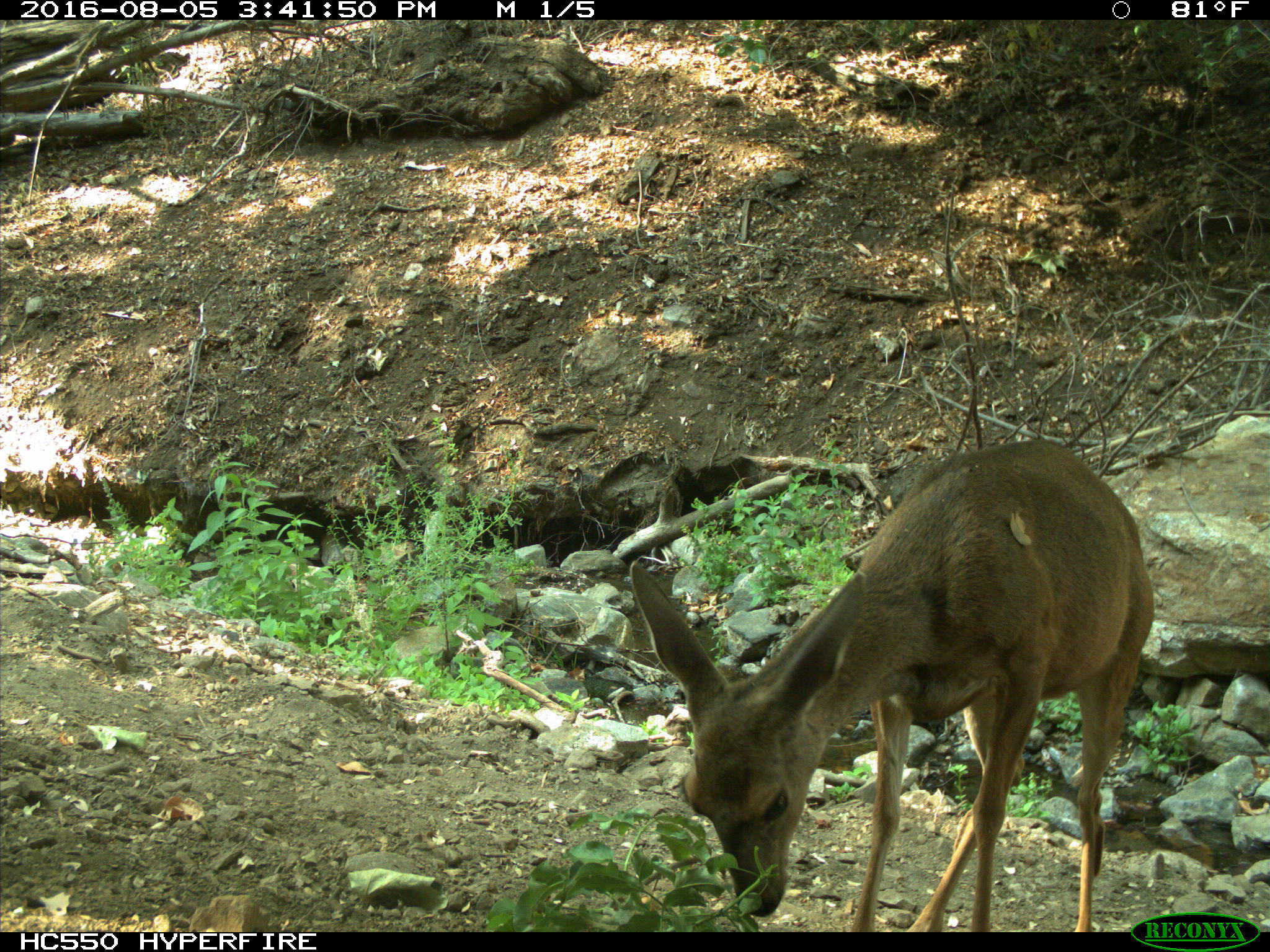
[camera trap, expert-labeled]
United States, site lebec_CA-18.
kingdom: Animalia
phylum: Chordata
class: Mammalia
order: Artiodactyla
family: Cervidae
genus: Odocoileus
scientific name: Odocoileus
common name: deer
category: unidentified deer